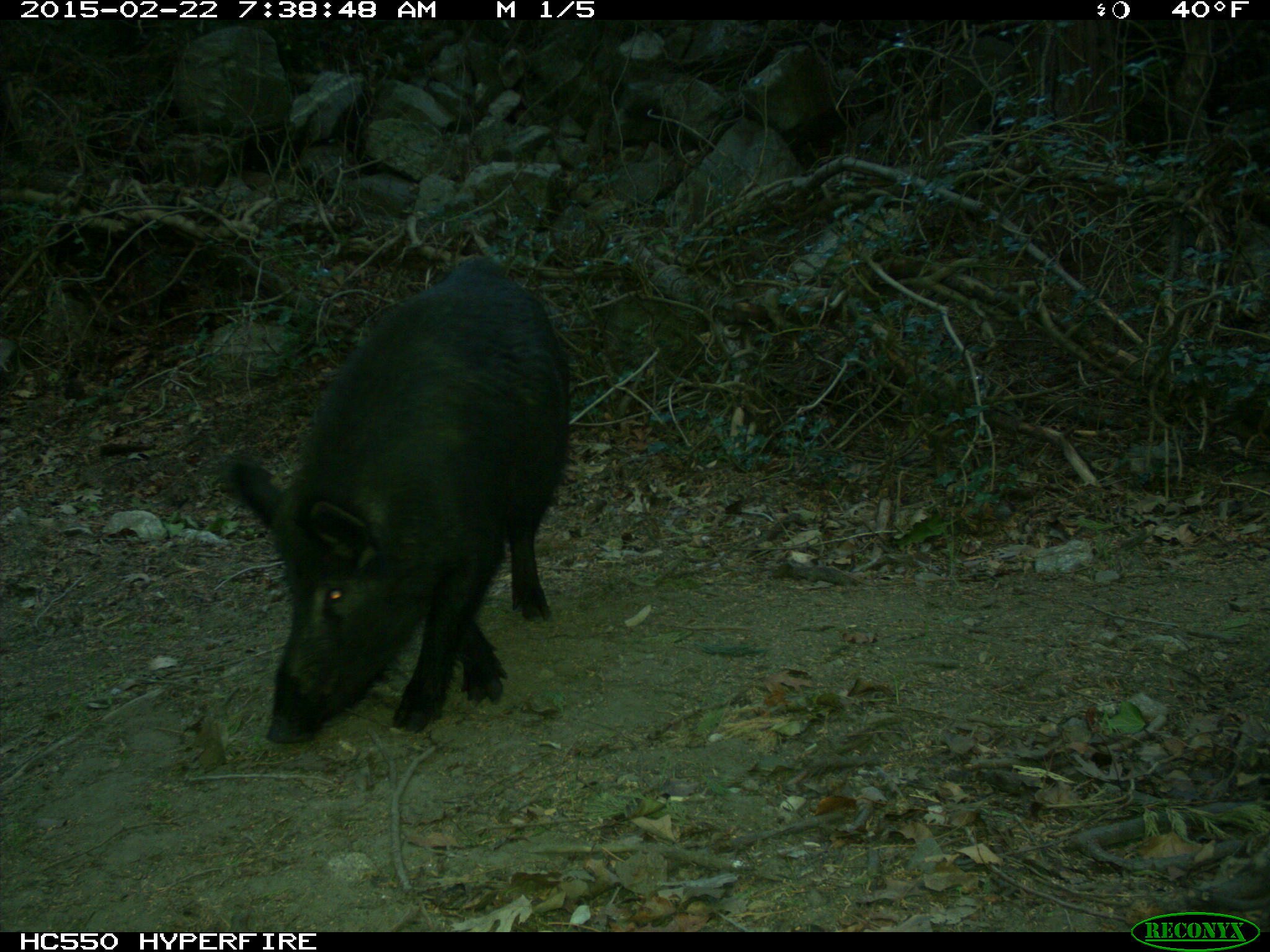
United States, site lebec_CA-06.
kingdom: Animalia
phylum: Chordata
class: Mammalia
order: Artiodactyla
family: Suidae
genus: Sus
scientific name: Sus scrofa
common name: wild boar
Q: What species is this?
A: Sus scrofa (wild boar).